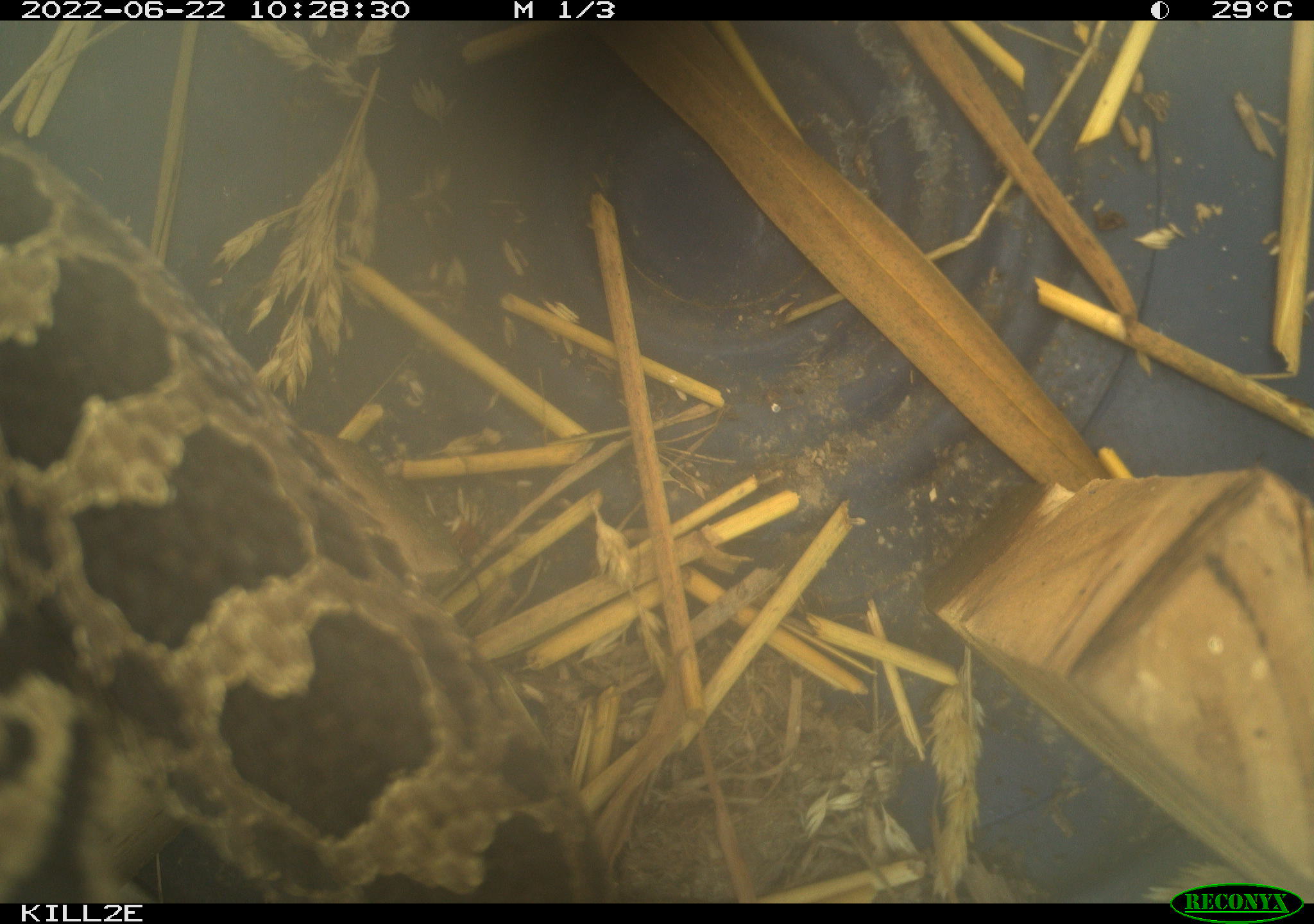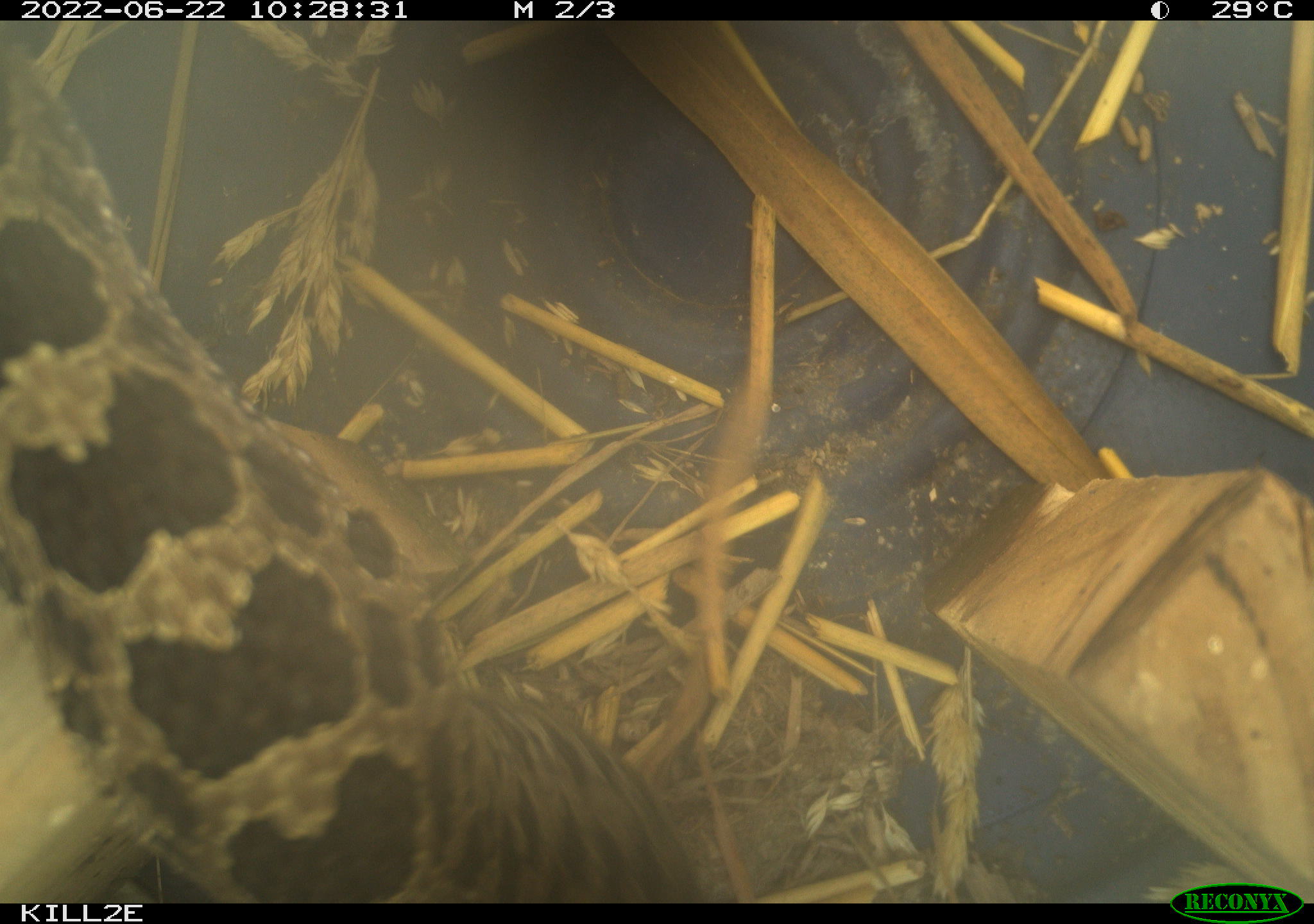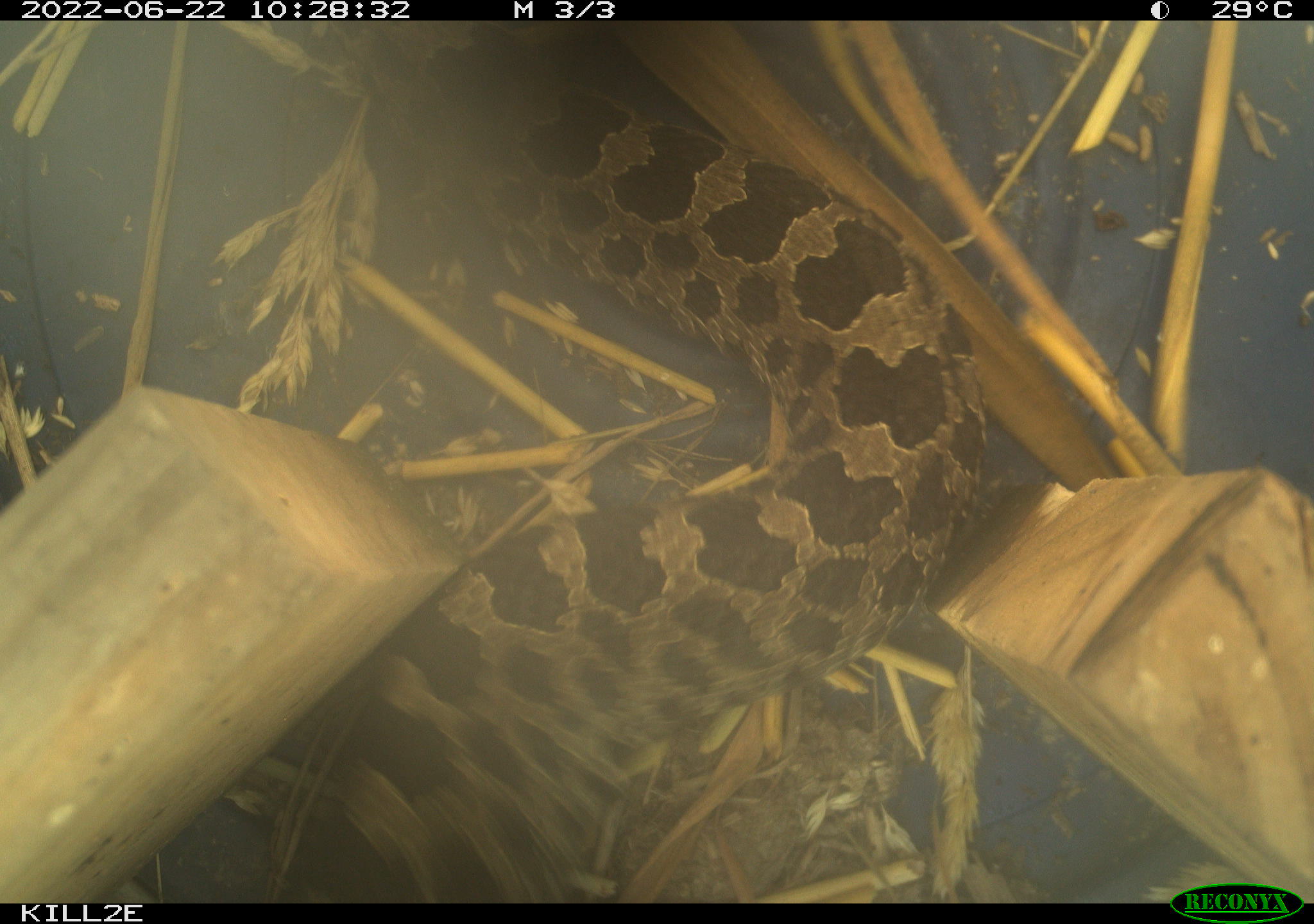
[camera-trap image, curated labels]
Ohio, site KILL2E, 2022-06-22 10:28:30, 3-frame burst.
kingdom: Animalia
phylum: Chordata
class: Reptilia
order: Squamata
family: Viperidae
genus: Sistrurus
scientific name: Sistrurus catenatus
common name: eastern massasauga